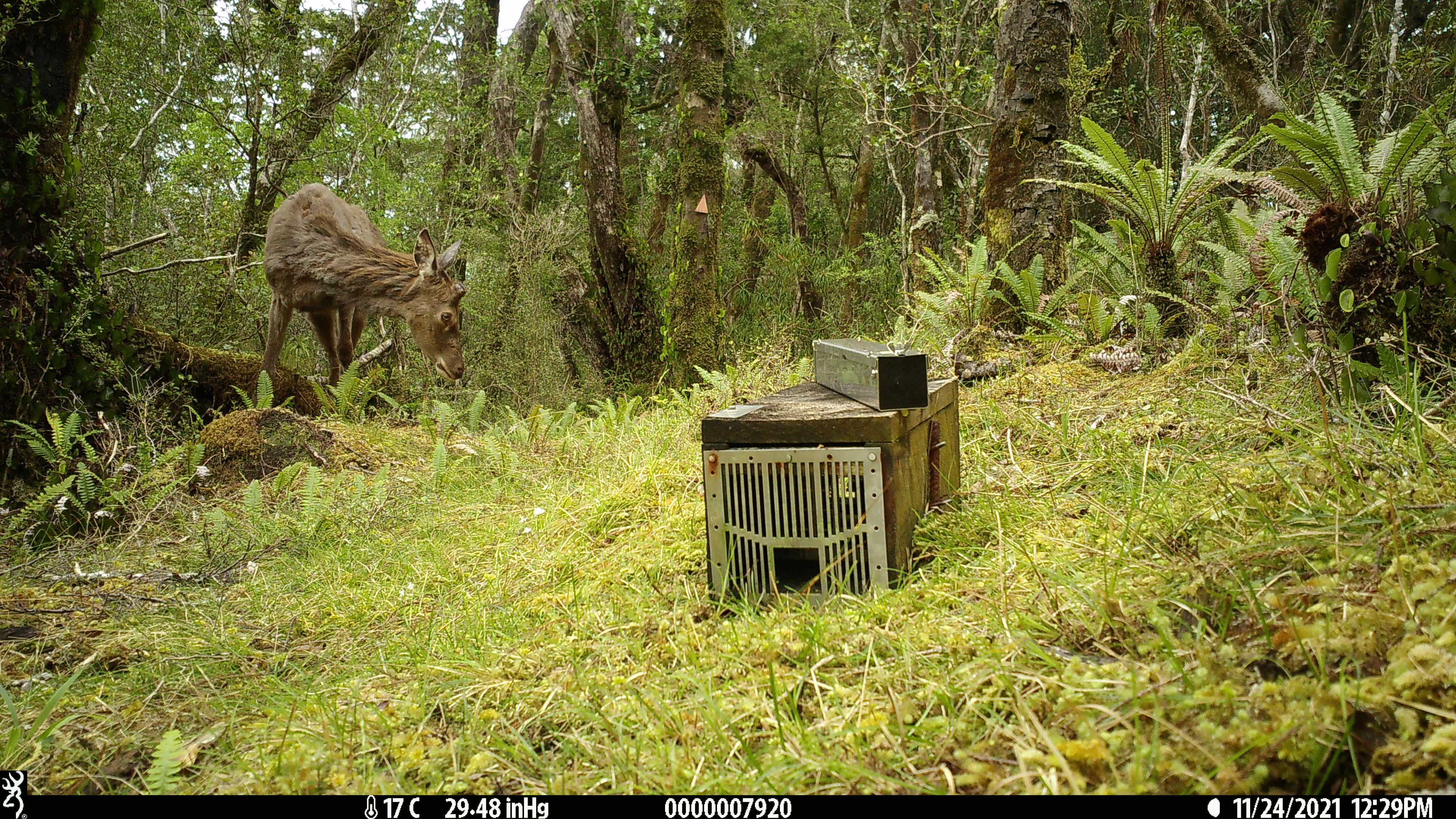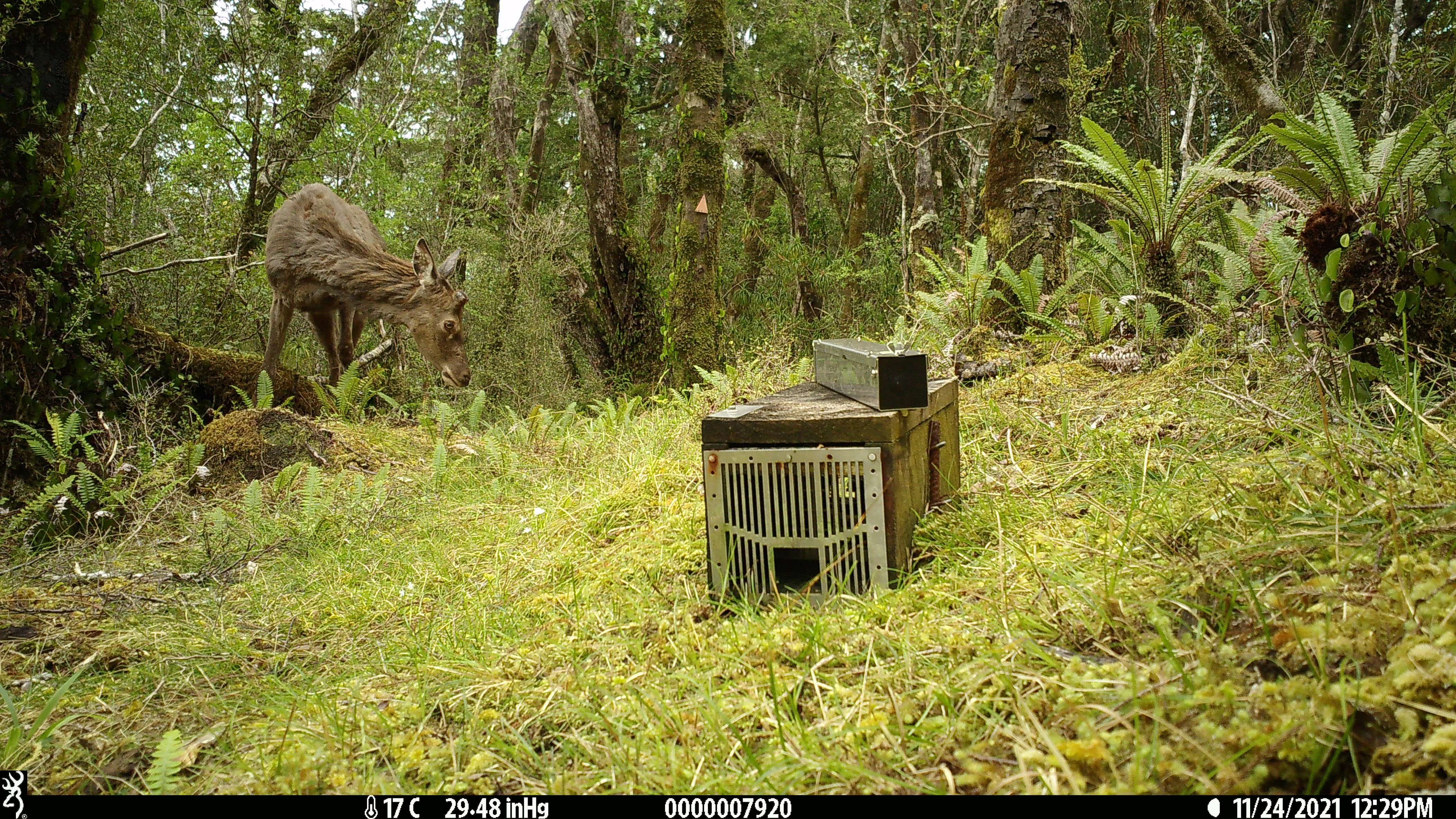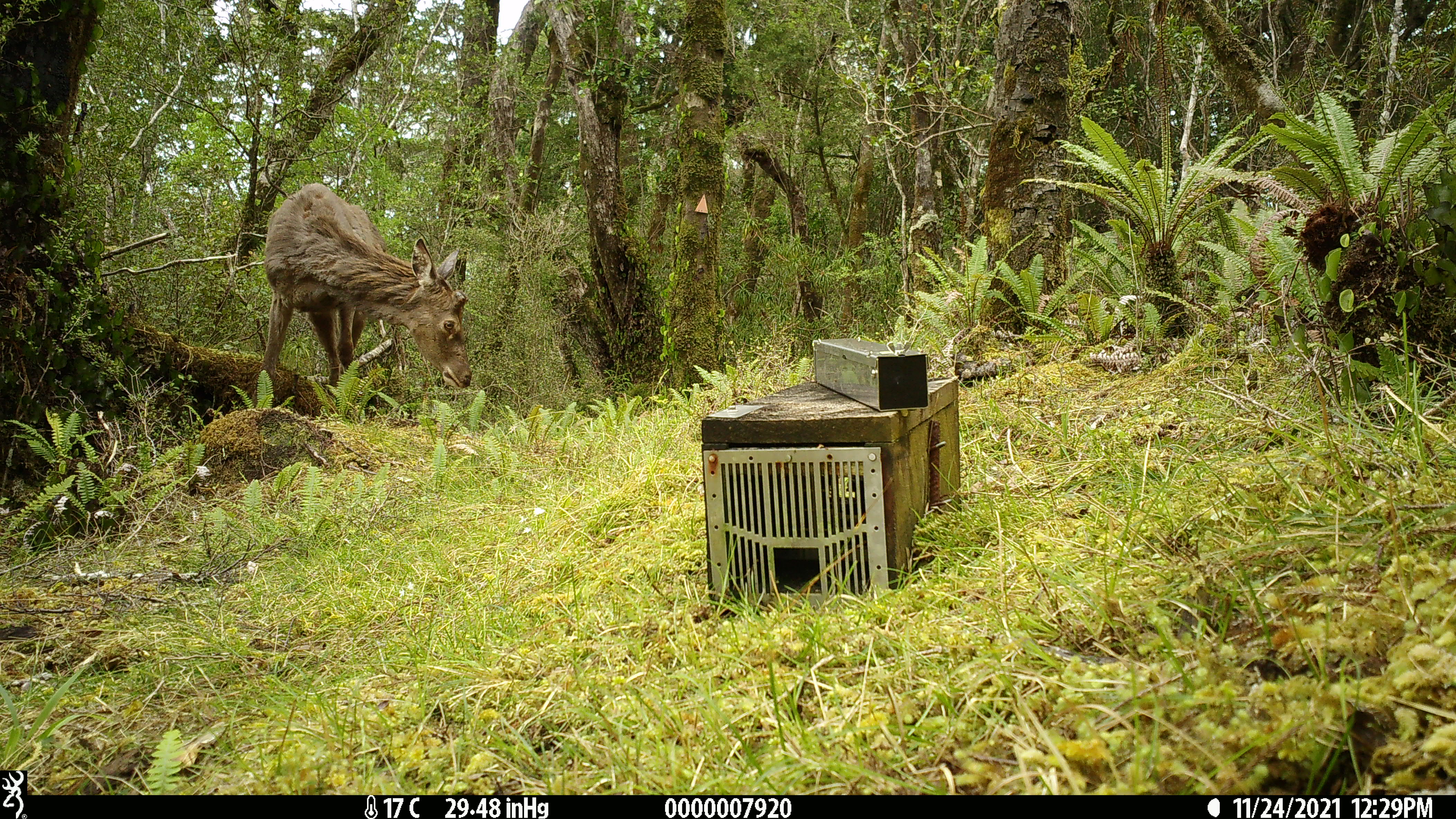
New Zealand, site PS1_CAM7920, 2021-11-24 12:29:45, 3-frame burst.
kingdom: Animalia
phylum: Chordata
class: Mammalia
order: Artiodactyla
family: Cervidae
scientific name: Cervidae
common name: deer